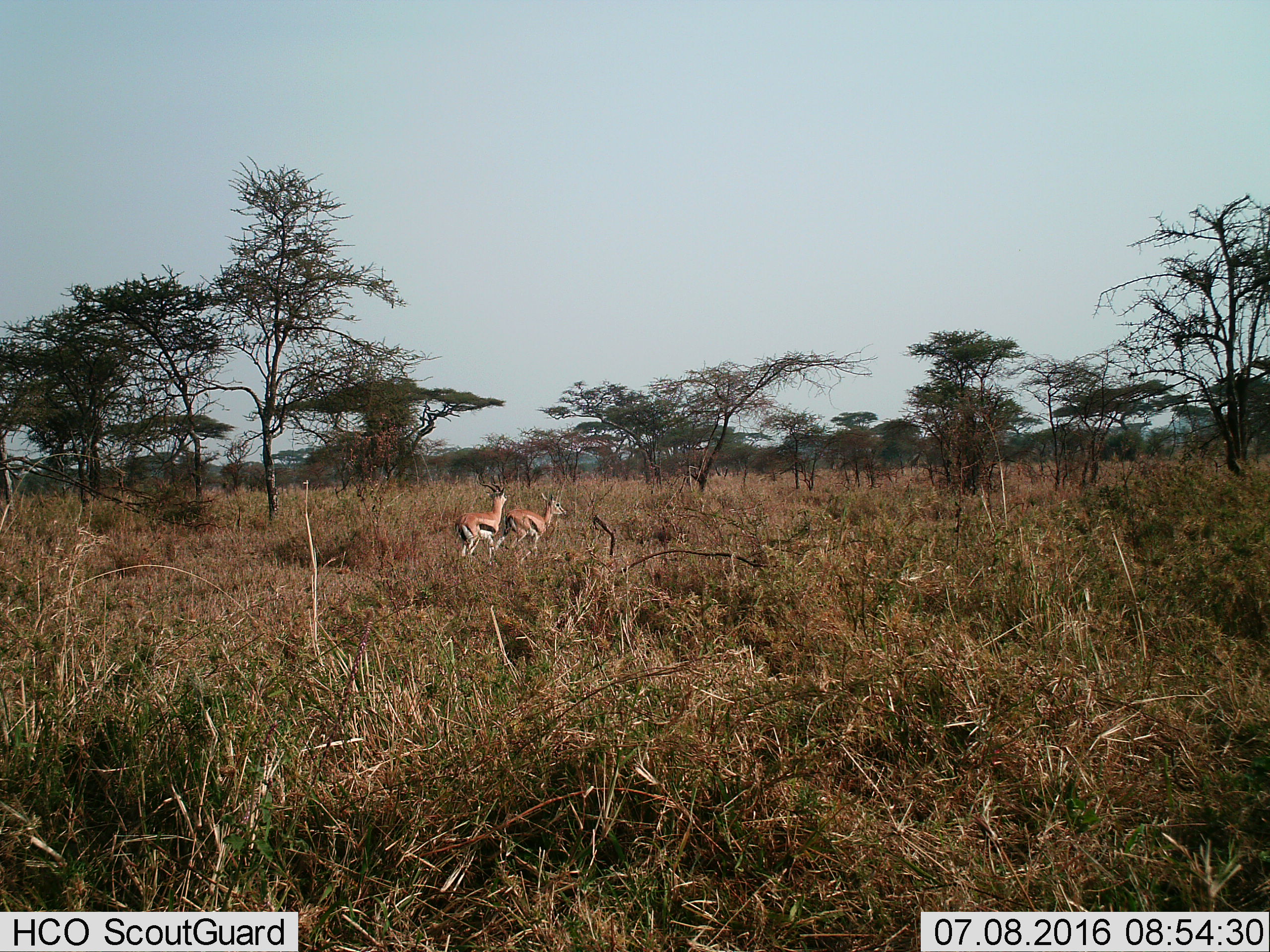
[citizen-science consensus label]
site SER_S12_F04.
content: unidentified animal